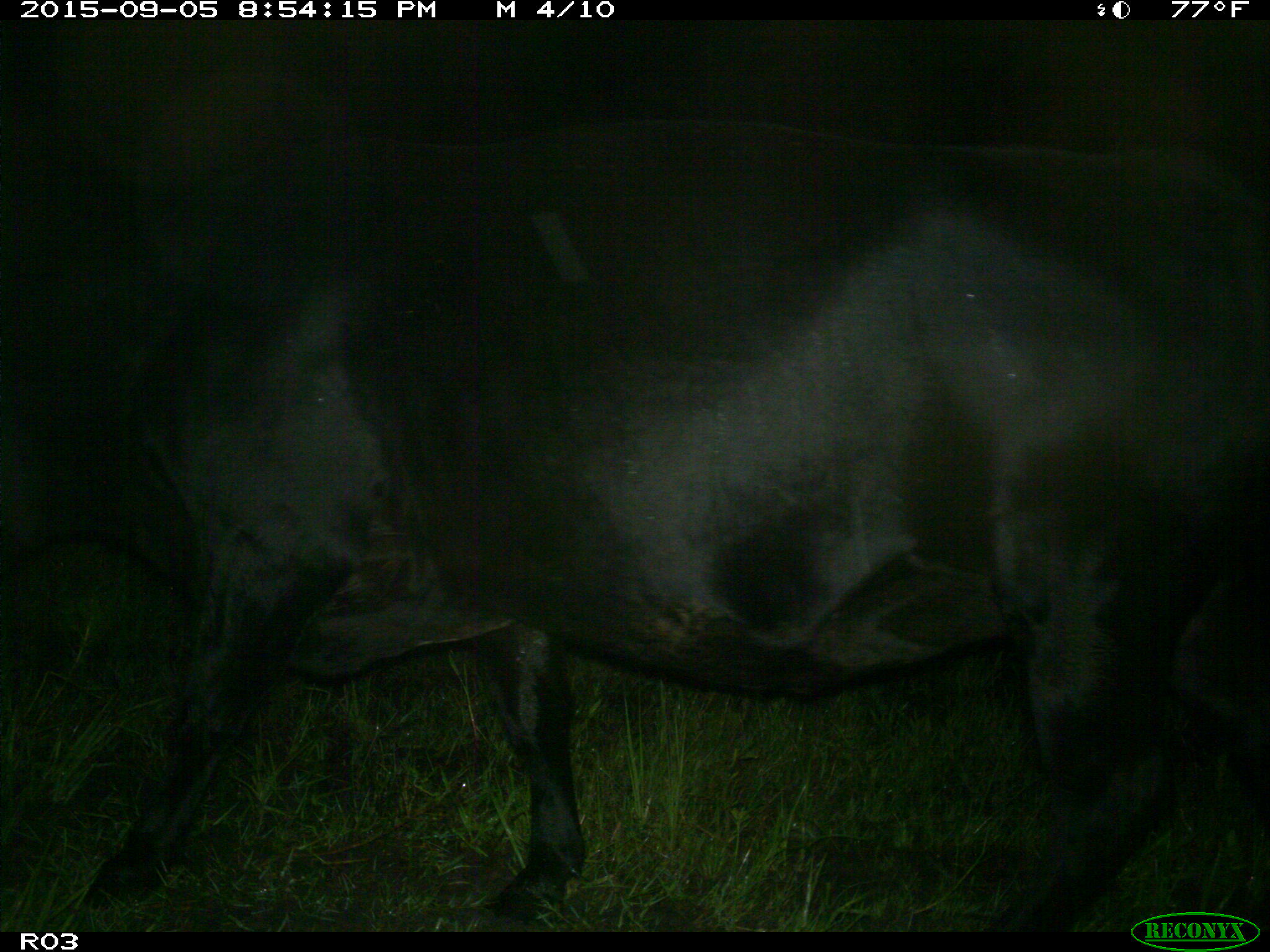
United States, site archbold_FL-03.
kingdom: Animalia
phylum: Chordata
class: Mammalia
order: Artiodactyla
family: Bovidae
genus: Bos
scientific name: Bos taurus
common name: domestic cow